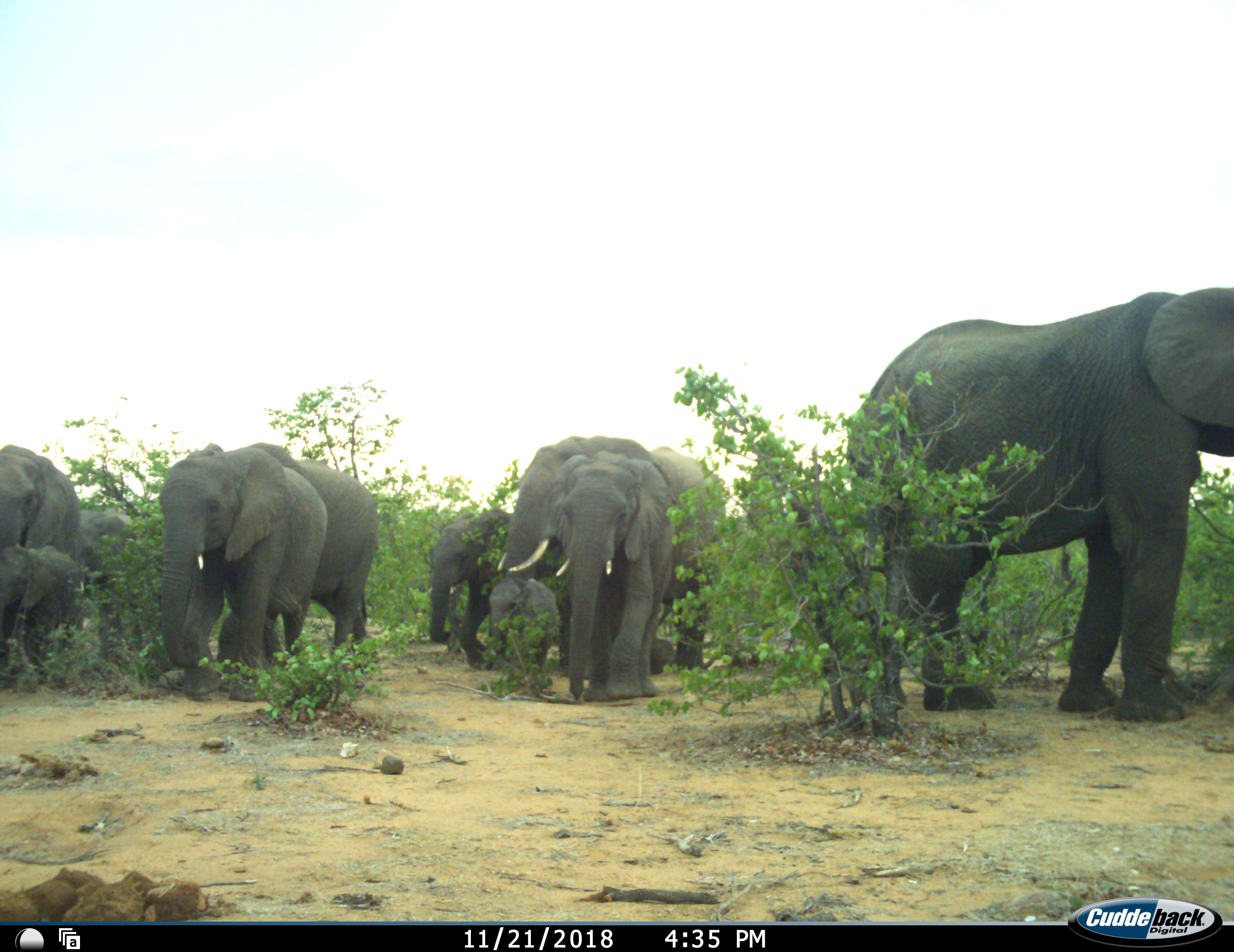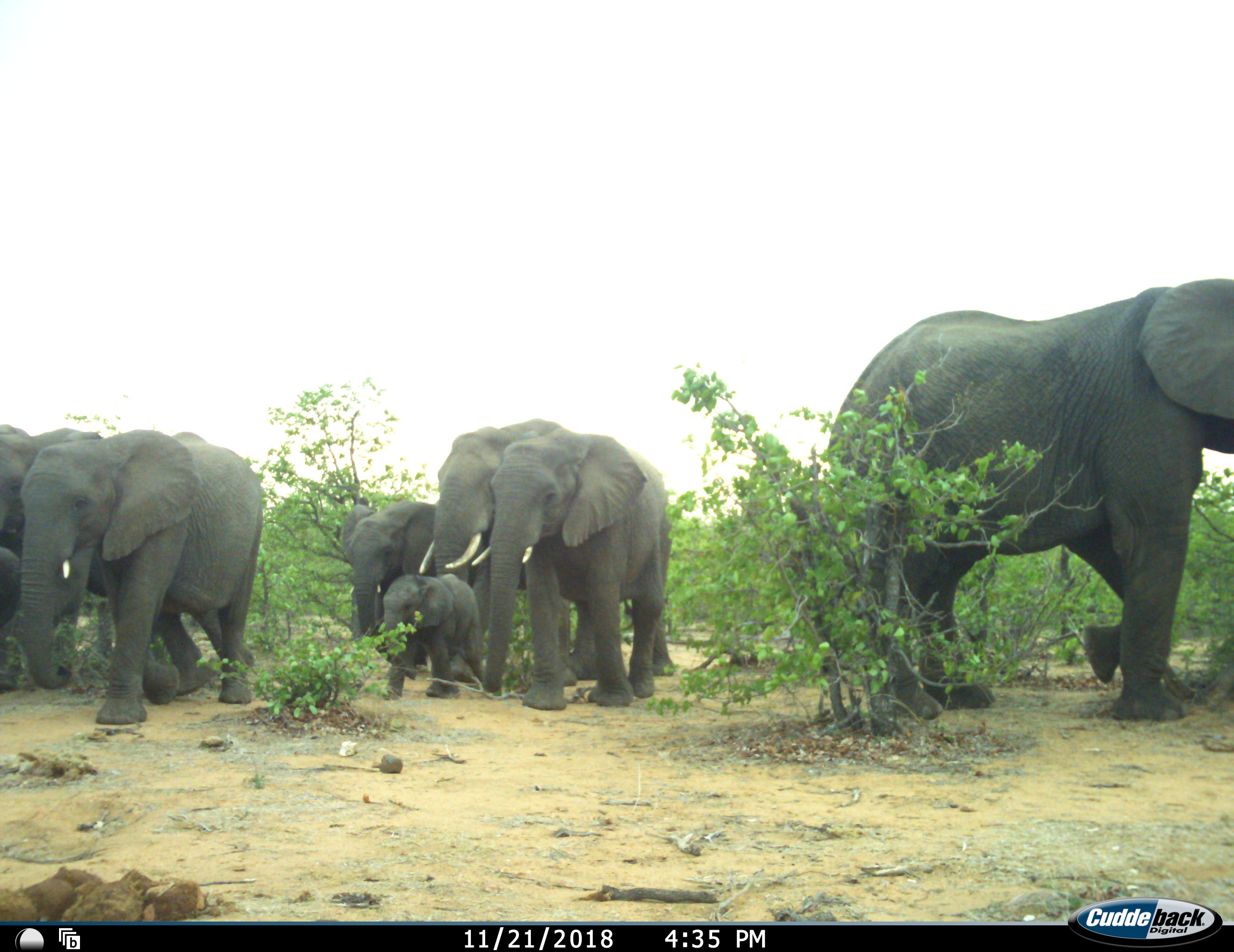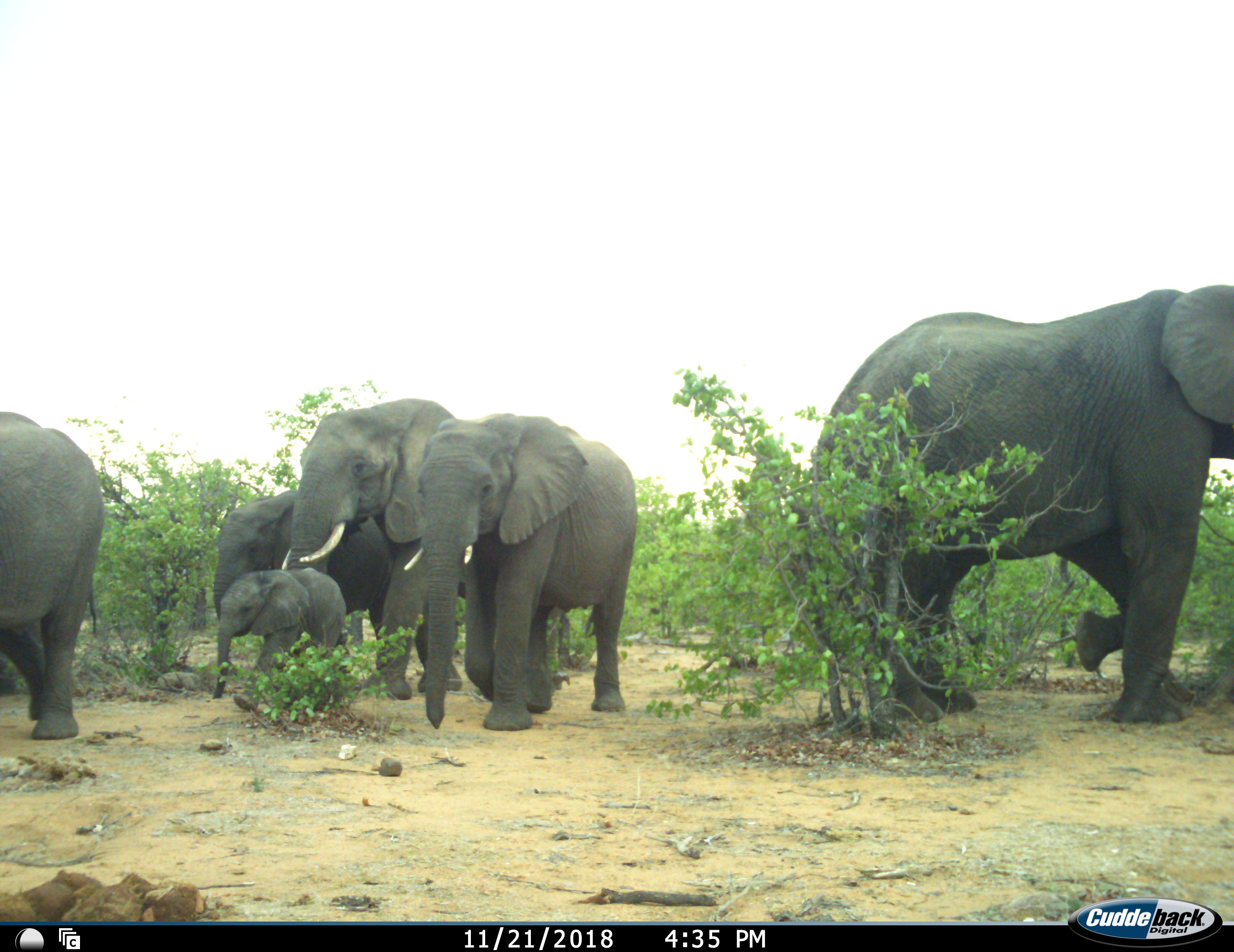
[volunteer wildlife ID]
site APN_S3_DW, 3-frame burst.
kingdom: Animalia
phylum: Chordata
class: Mammalia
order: Proboscidea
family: Elephantidae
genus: Loxodonta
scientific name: Loxodonta africana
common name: african bush elephant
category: elephant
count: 10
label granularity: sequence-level